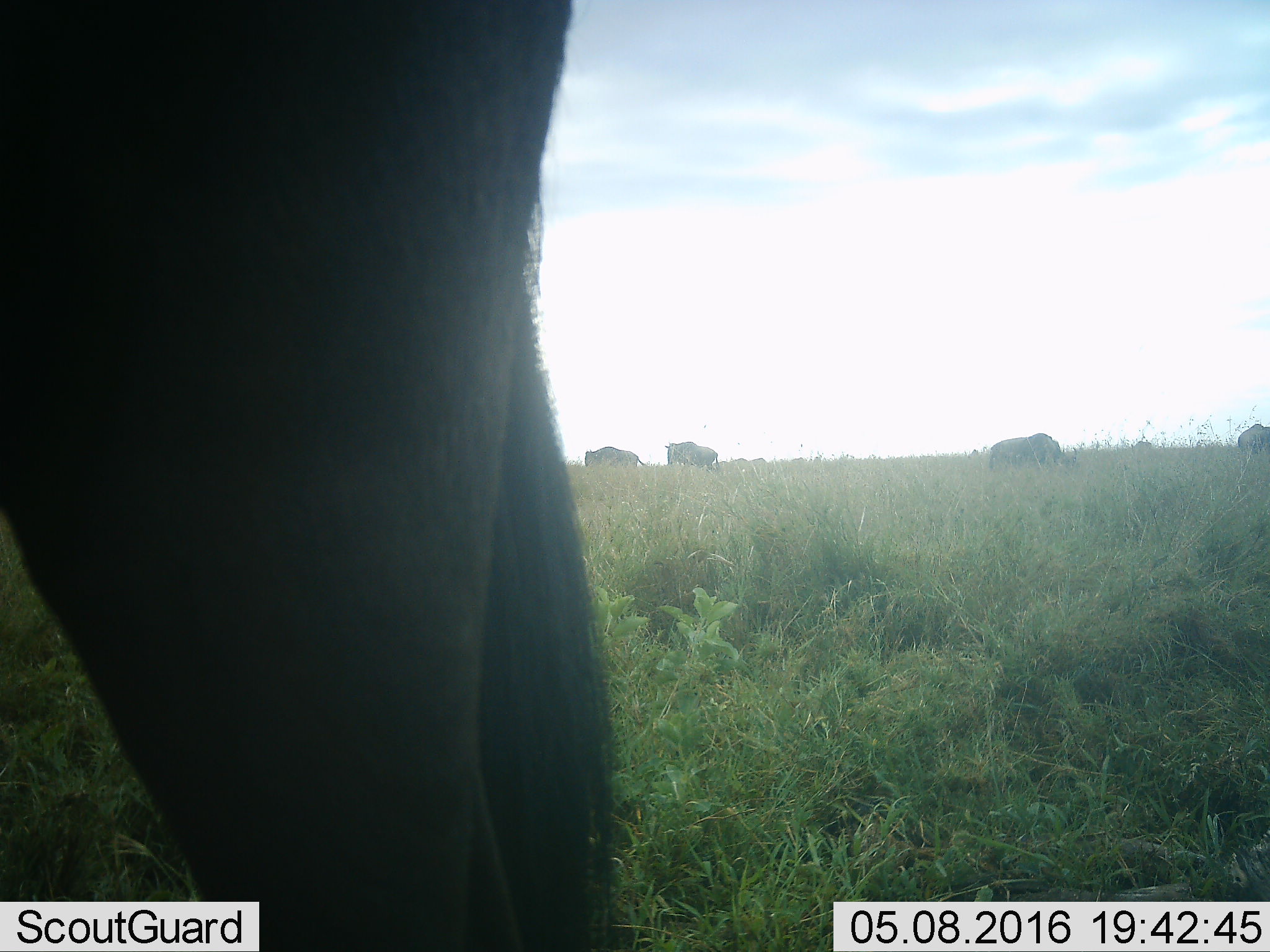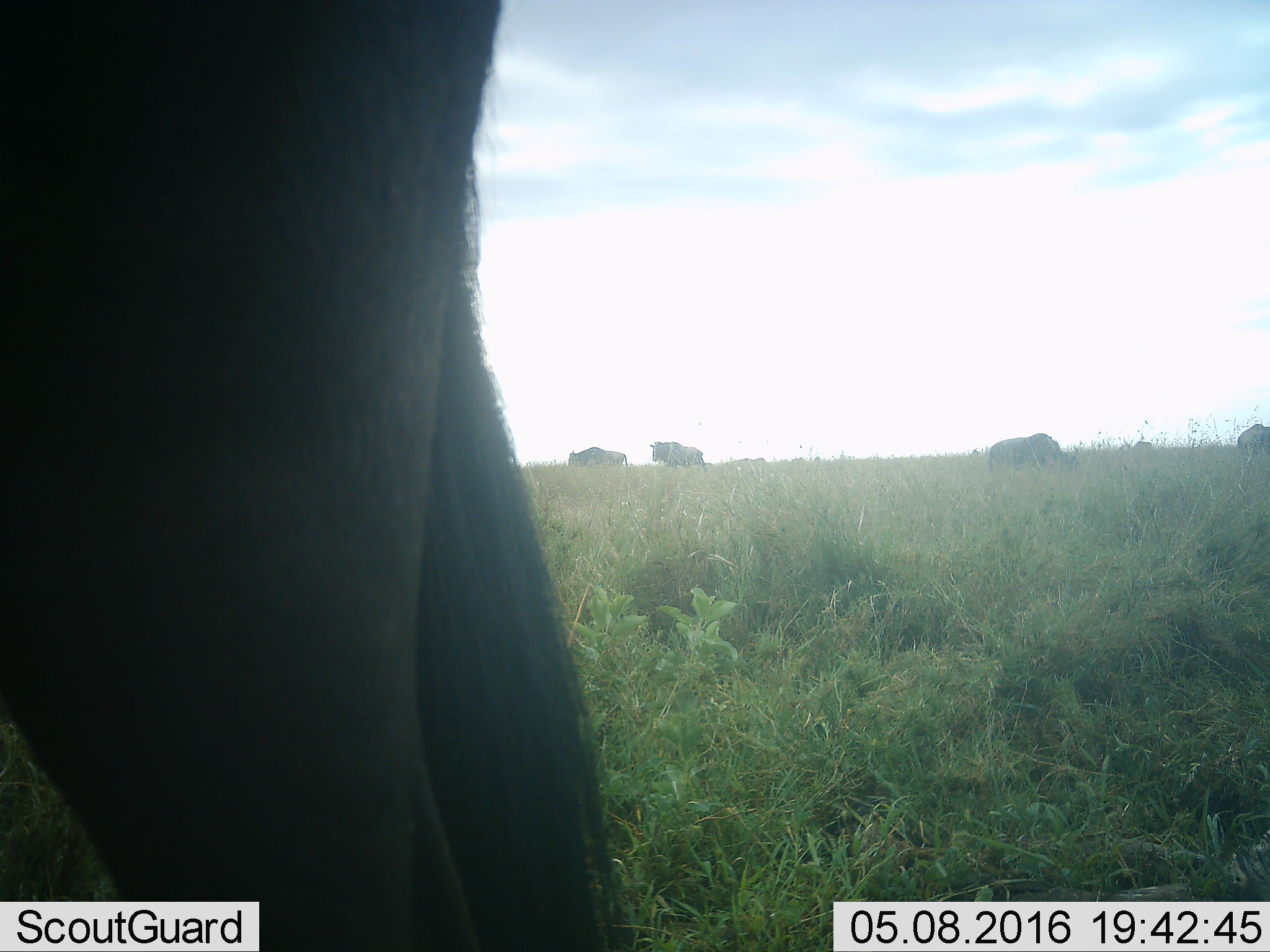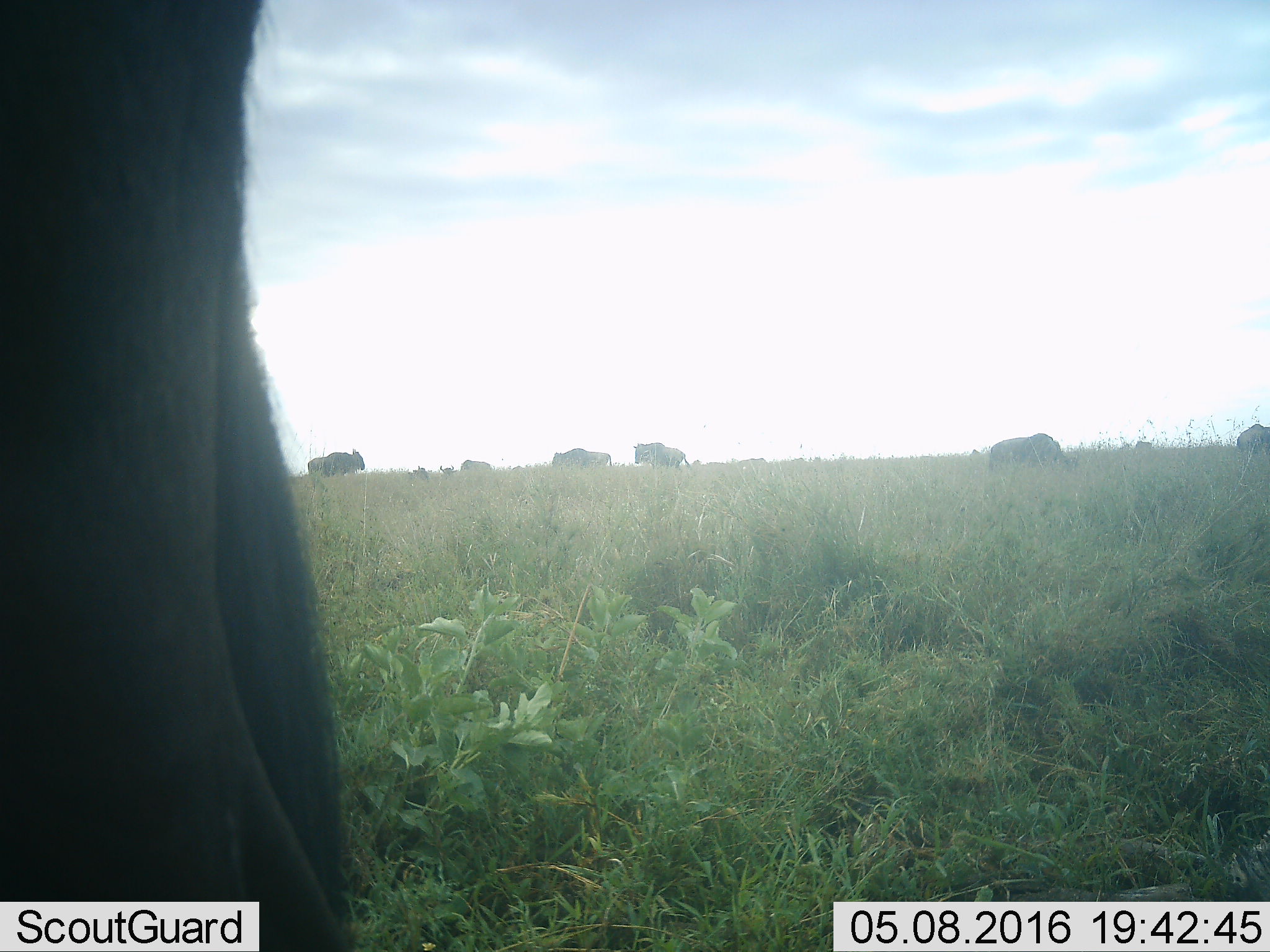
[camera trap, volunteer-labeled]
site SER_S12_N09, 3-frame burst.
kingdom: Animalia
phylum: Chordata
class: Mammalia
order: Artiodactyla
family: Bovidae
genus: Connochaetes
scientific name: Connochaetes taurinus taurinus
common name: blue wildebeest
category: wildebeestblue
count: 11-50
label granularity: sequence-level